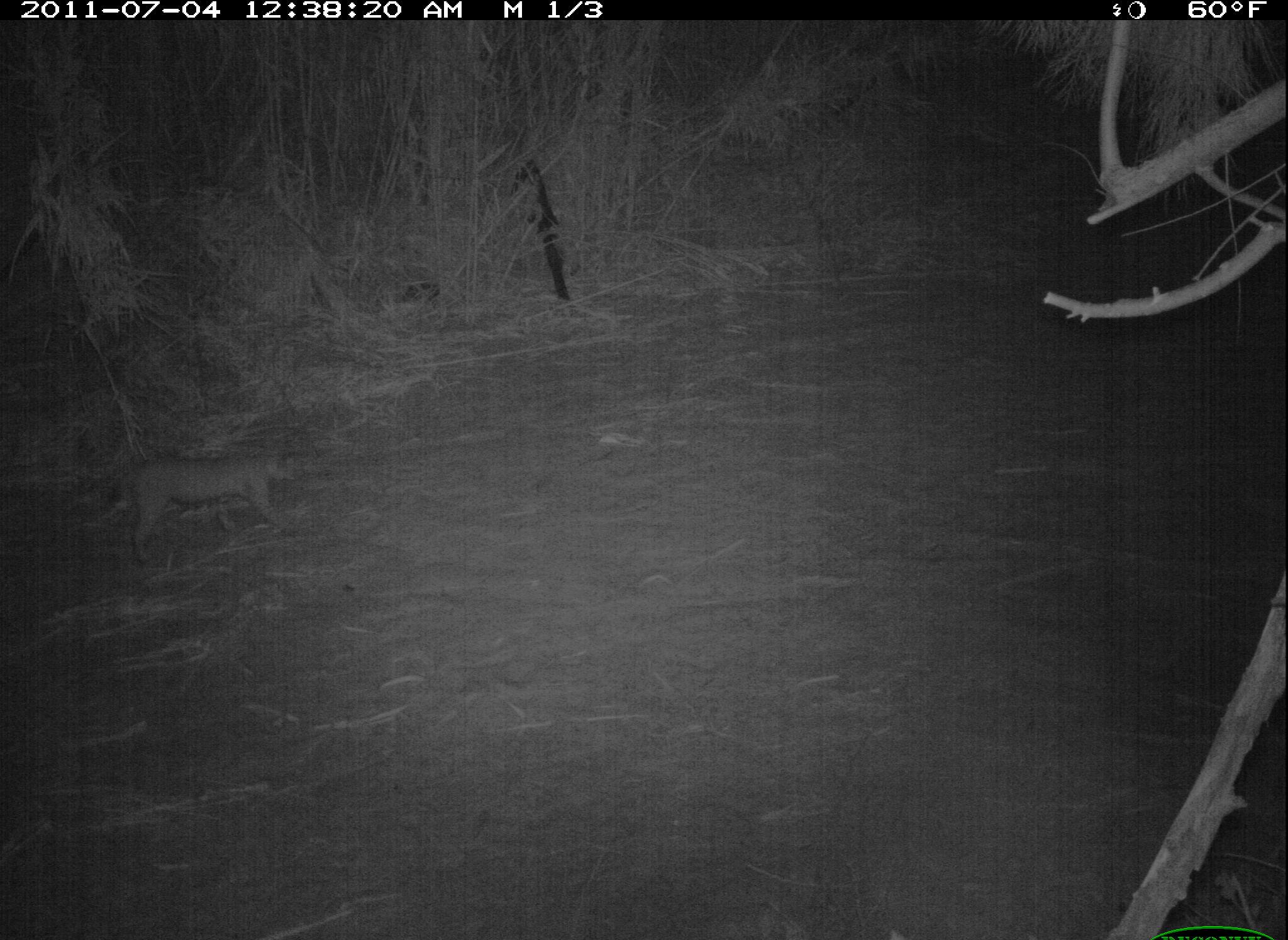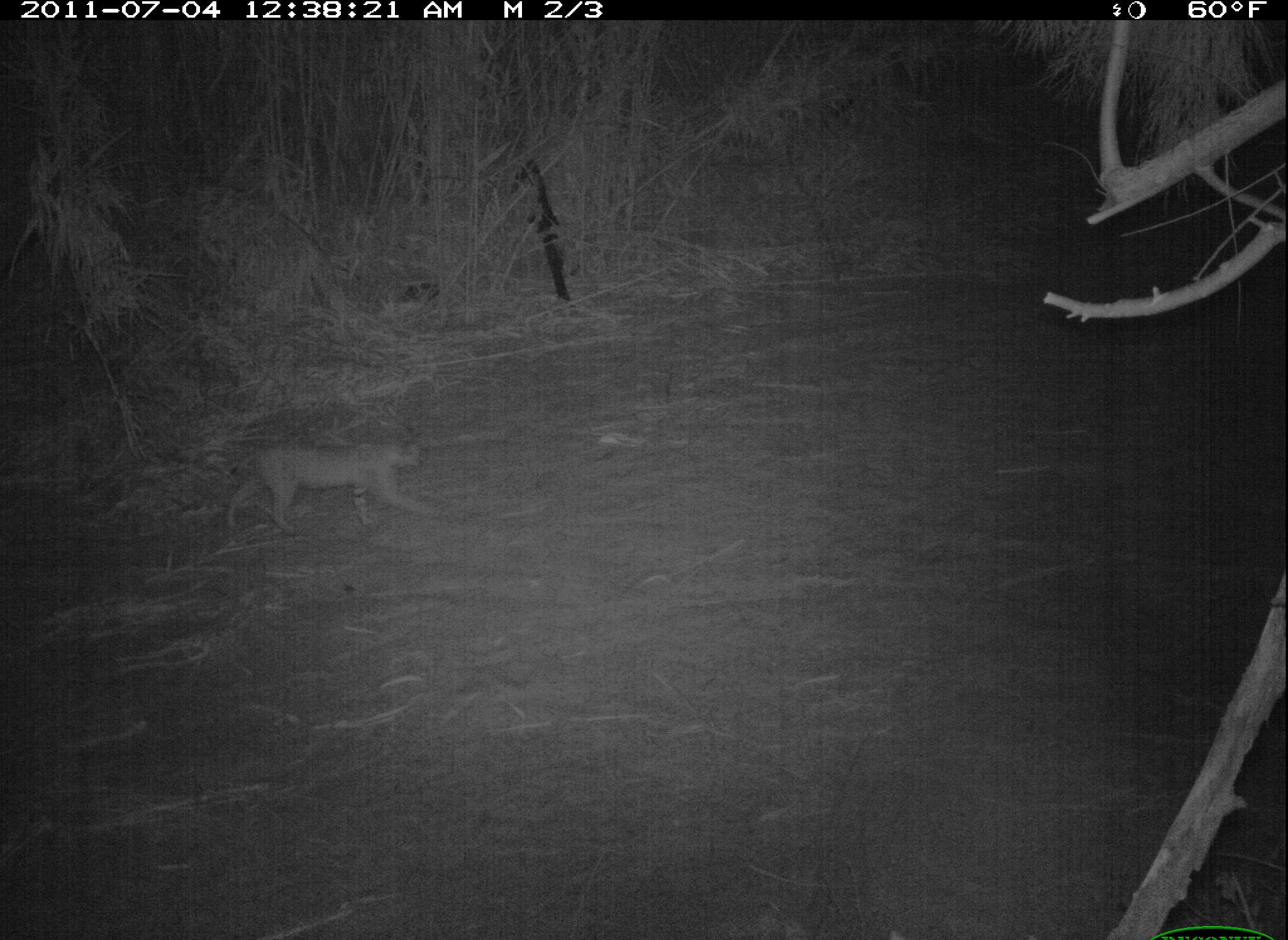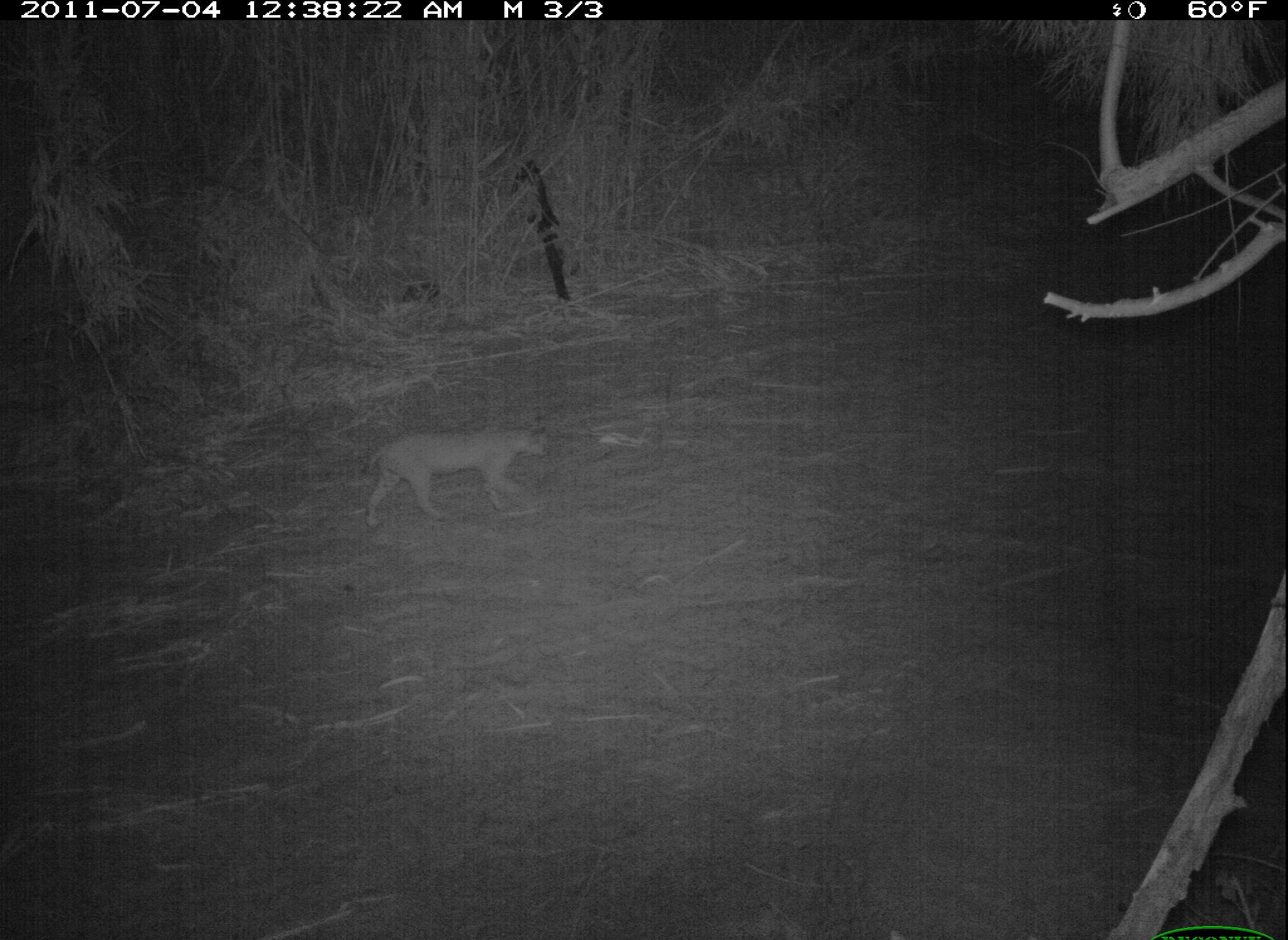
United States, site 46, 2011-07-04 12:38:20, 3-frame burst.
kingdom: Animalia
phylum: Chordata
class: Mammalia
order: Carnivora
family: Felidae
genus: Lynx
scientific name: Lynx rufus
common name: bobcat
Bobcat (Lynx rufus).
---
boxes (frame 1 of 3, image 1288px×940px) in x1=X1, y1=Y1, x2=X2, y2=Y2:
bobcat: x1=113, y1=447, x2=310, y2=562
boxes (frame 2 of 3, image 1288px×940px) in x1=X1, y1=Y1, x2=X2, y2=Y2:
bobcat: x1=222, y1=425, x2=449, y2=540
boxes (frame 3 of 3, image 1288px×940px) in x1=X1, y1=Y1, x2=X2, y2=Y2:
bobcat: x1=353, y1=416, x2=562, y2=533